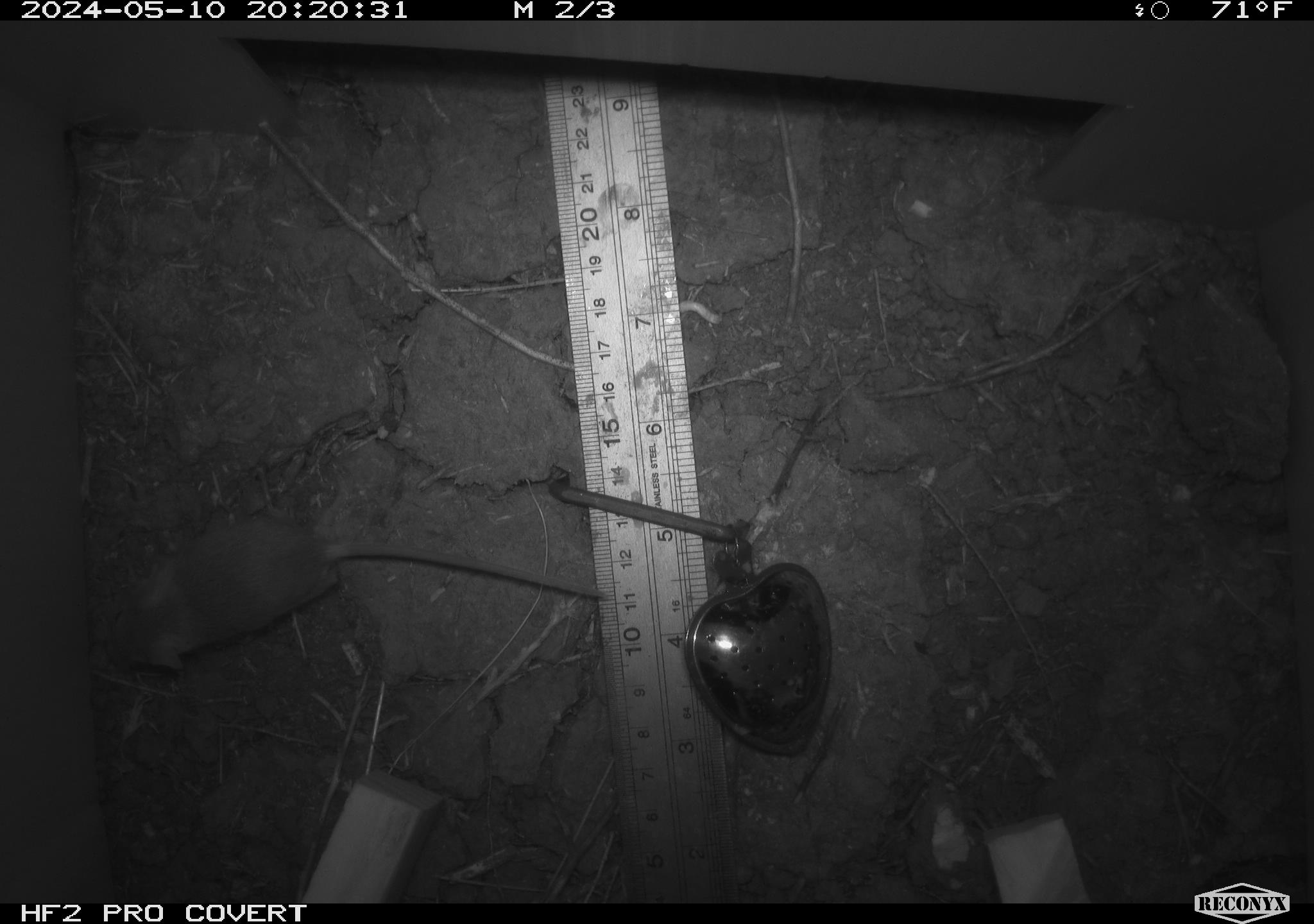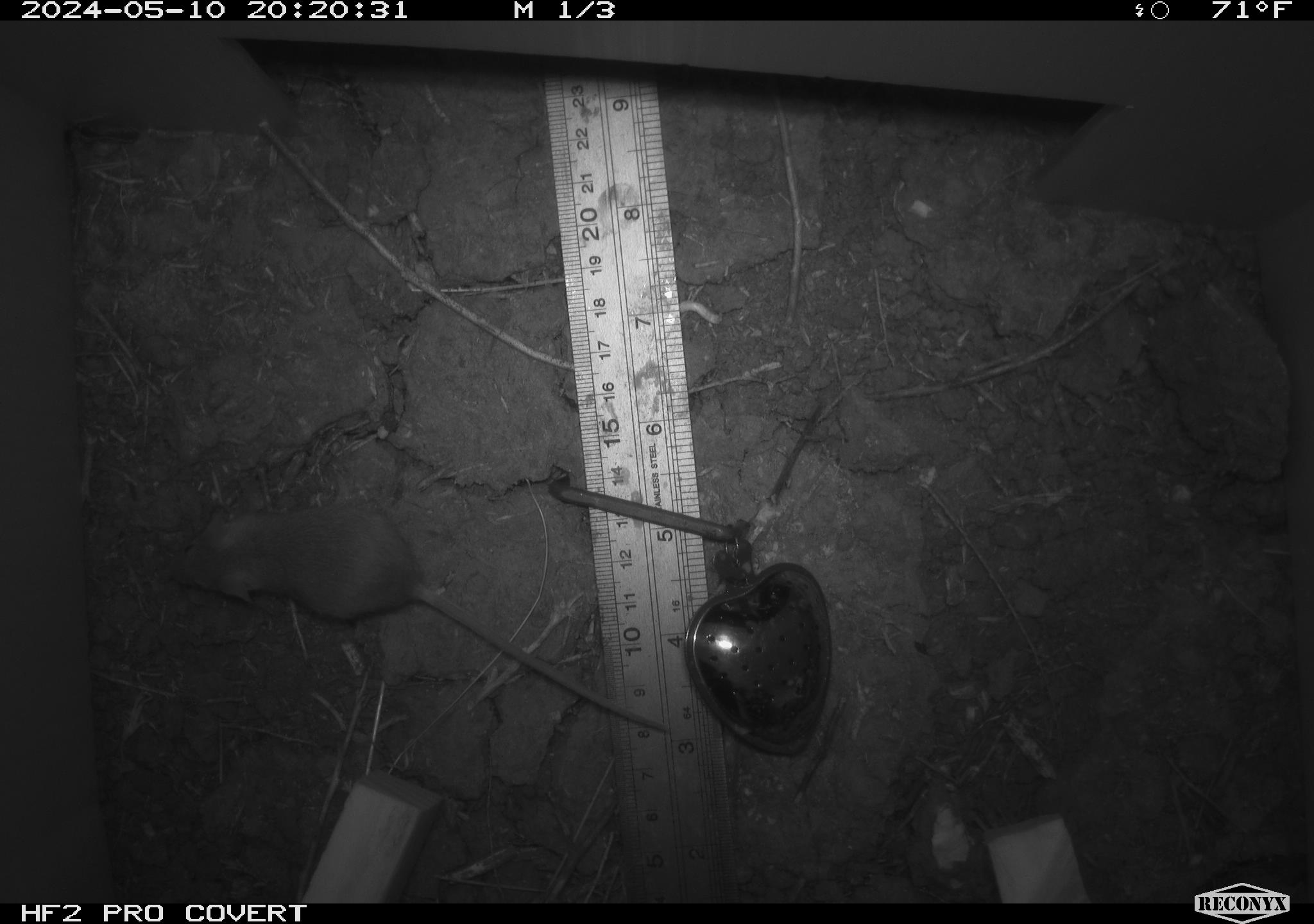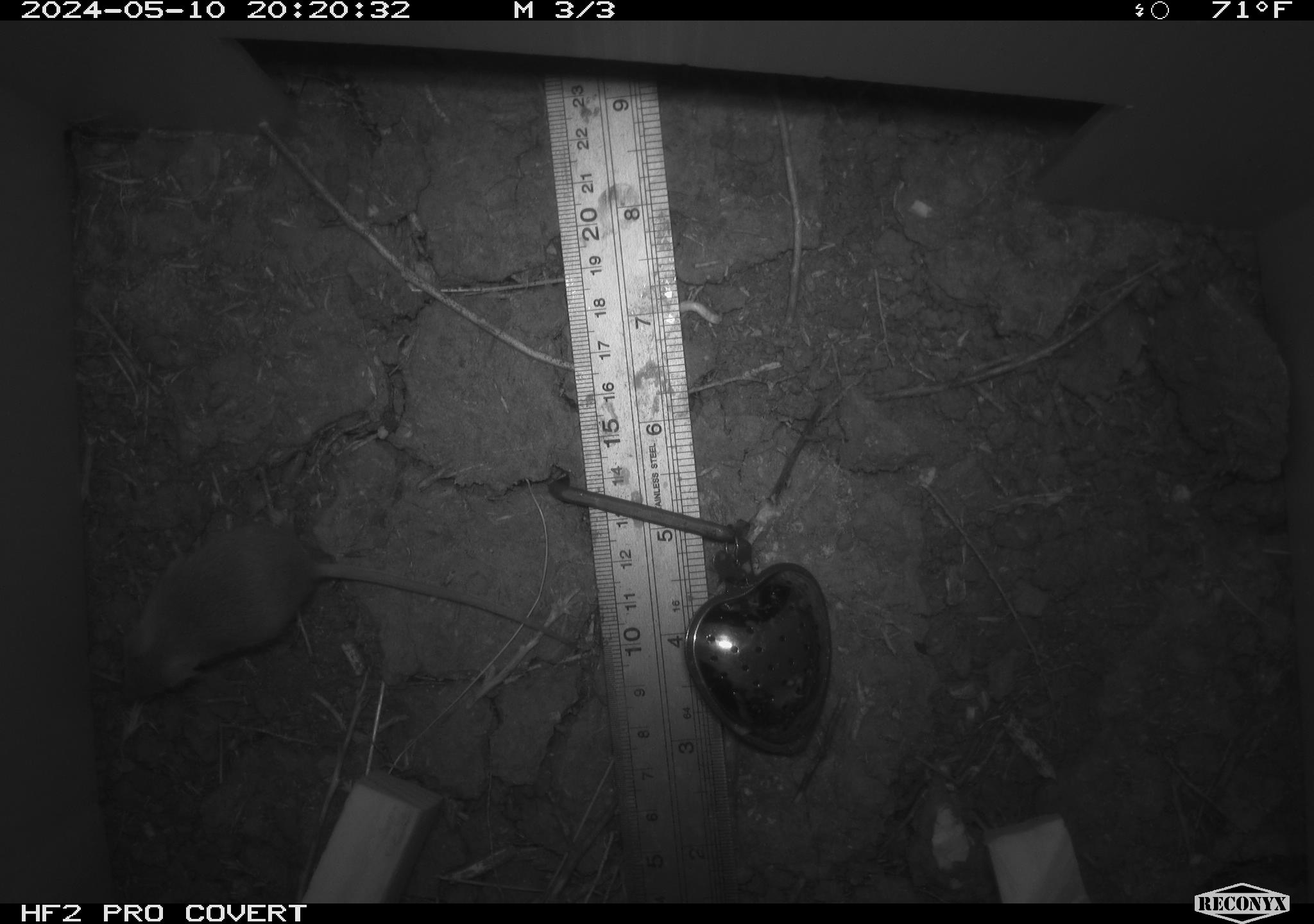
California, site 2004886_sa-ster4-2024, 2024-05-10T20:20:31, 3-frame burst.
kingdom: Animalia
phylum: Chordata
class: Mammalia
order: Rodentia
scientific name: Rodentia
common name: mouse species